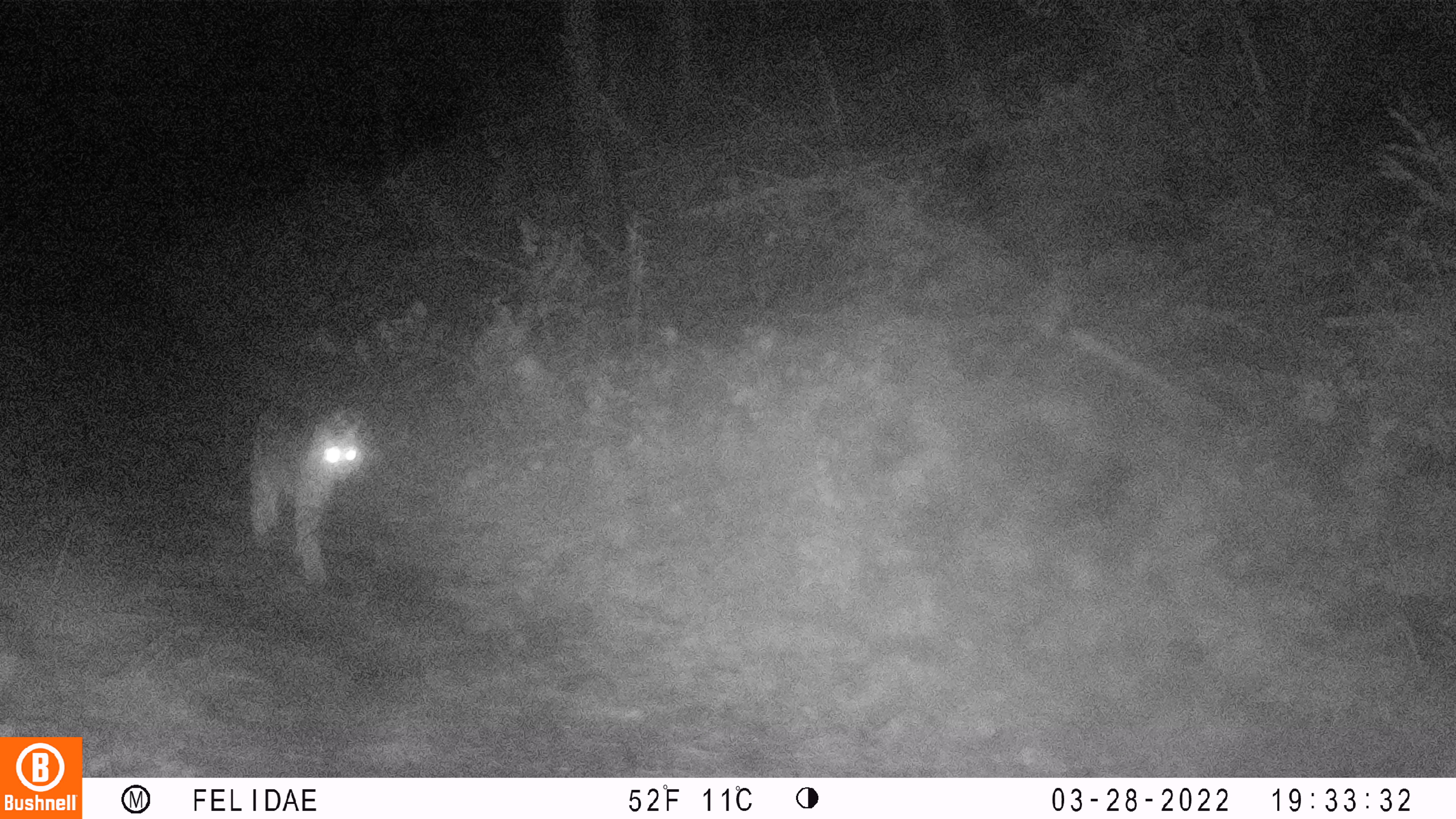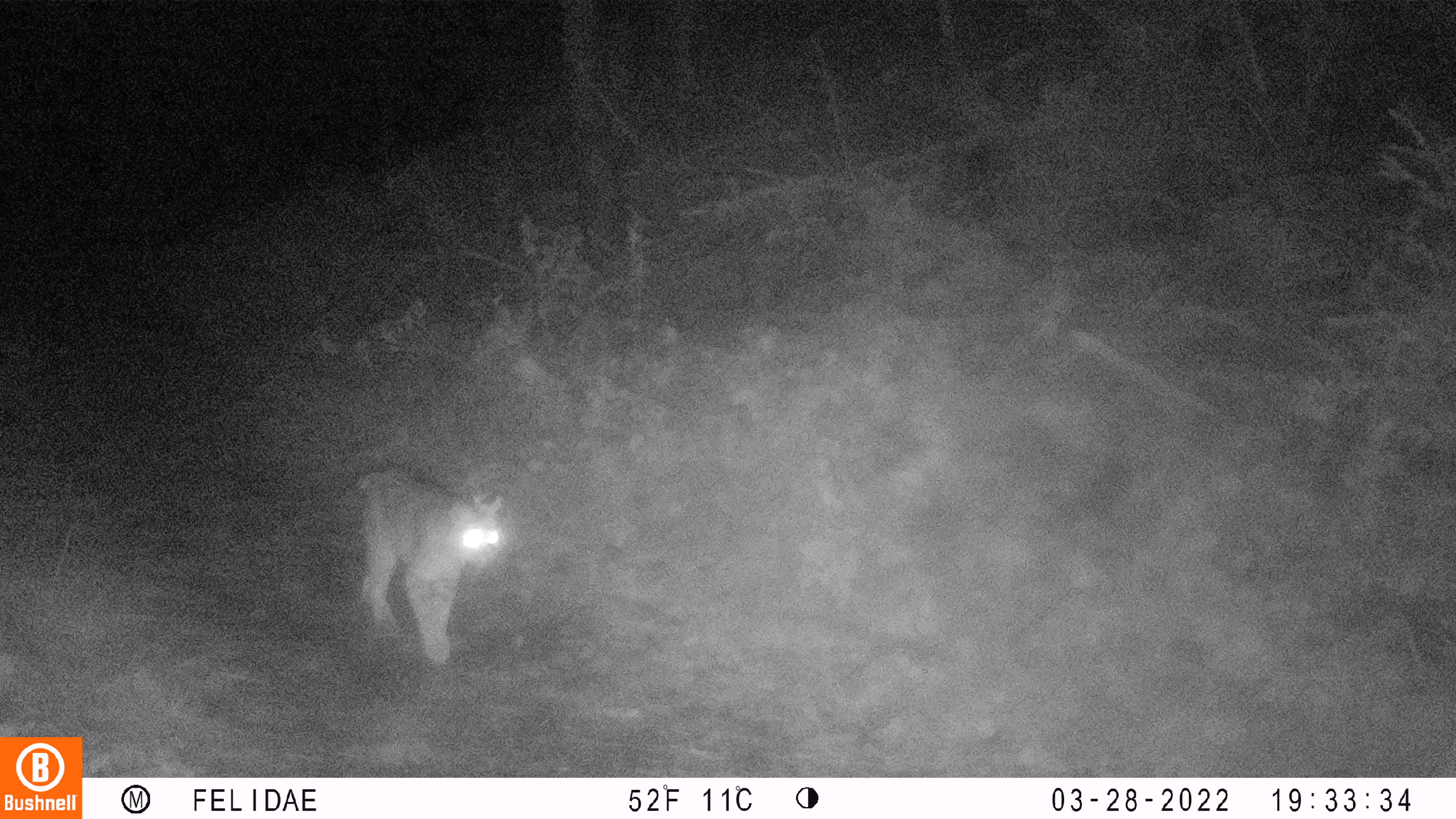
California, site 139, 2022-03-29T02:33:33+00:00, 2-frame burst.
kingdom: Animalia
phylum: Chordata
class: Mammalia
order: Carnivora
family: Felidae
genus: Lynx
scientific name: Lynx rufus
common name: bobcat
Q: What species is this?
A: Bobcat (Lynx rufus).